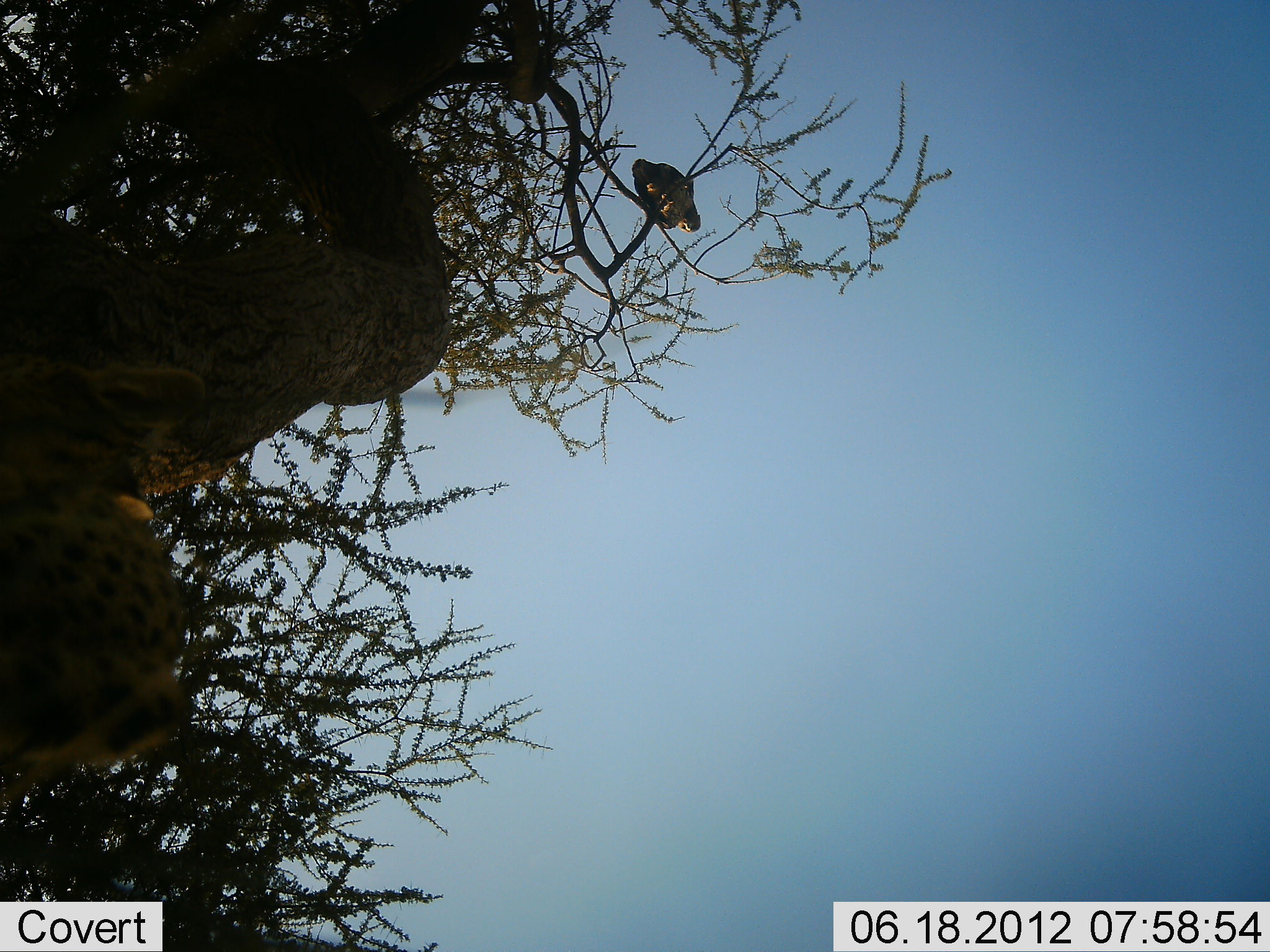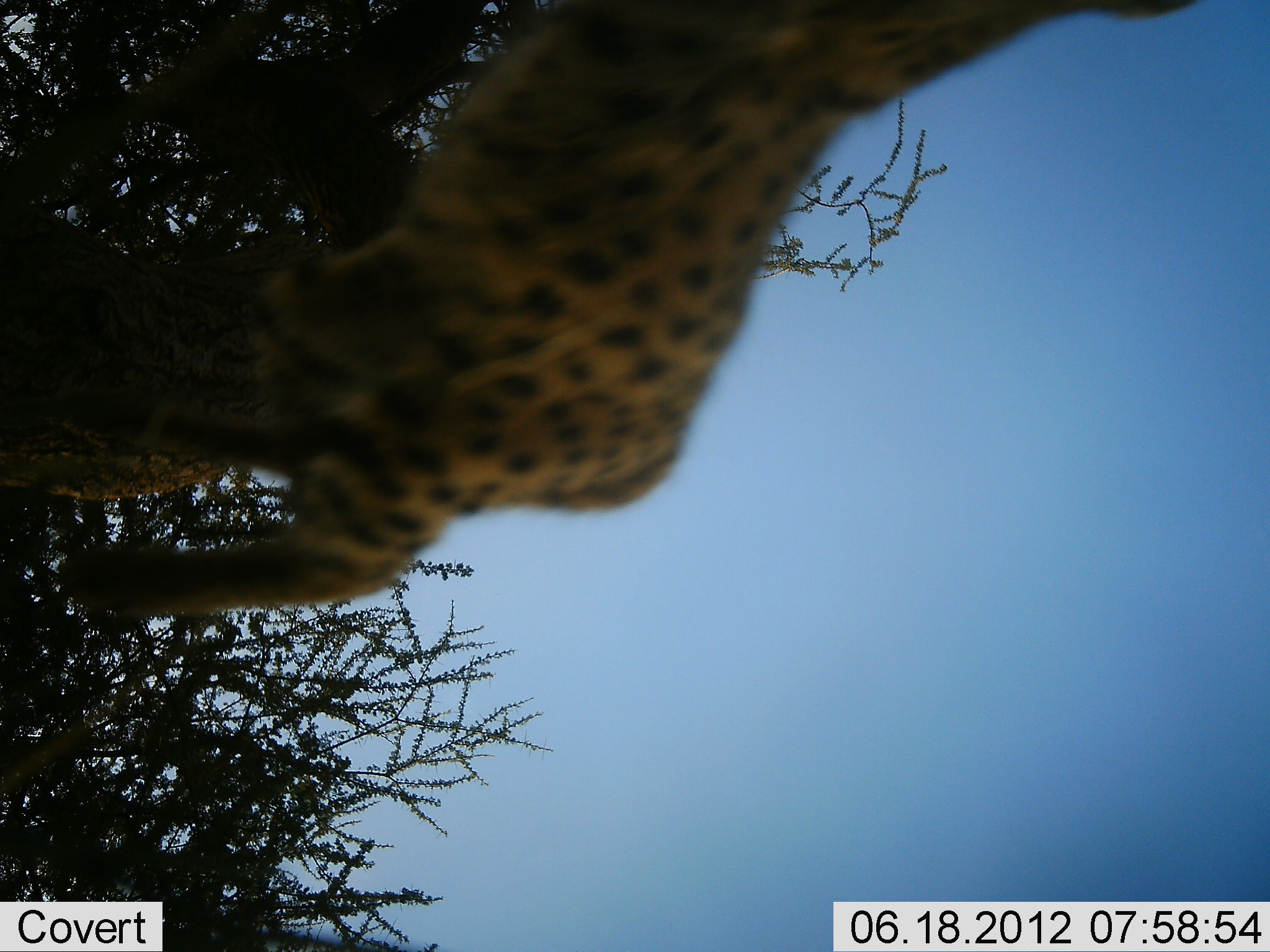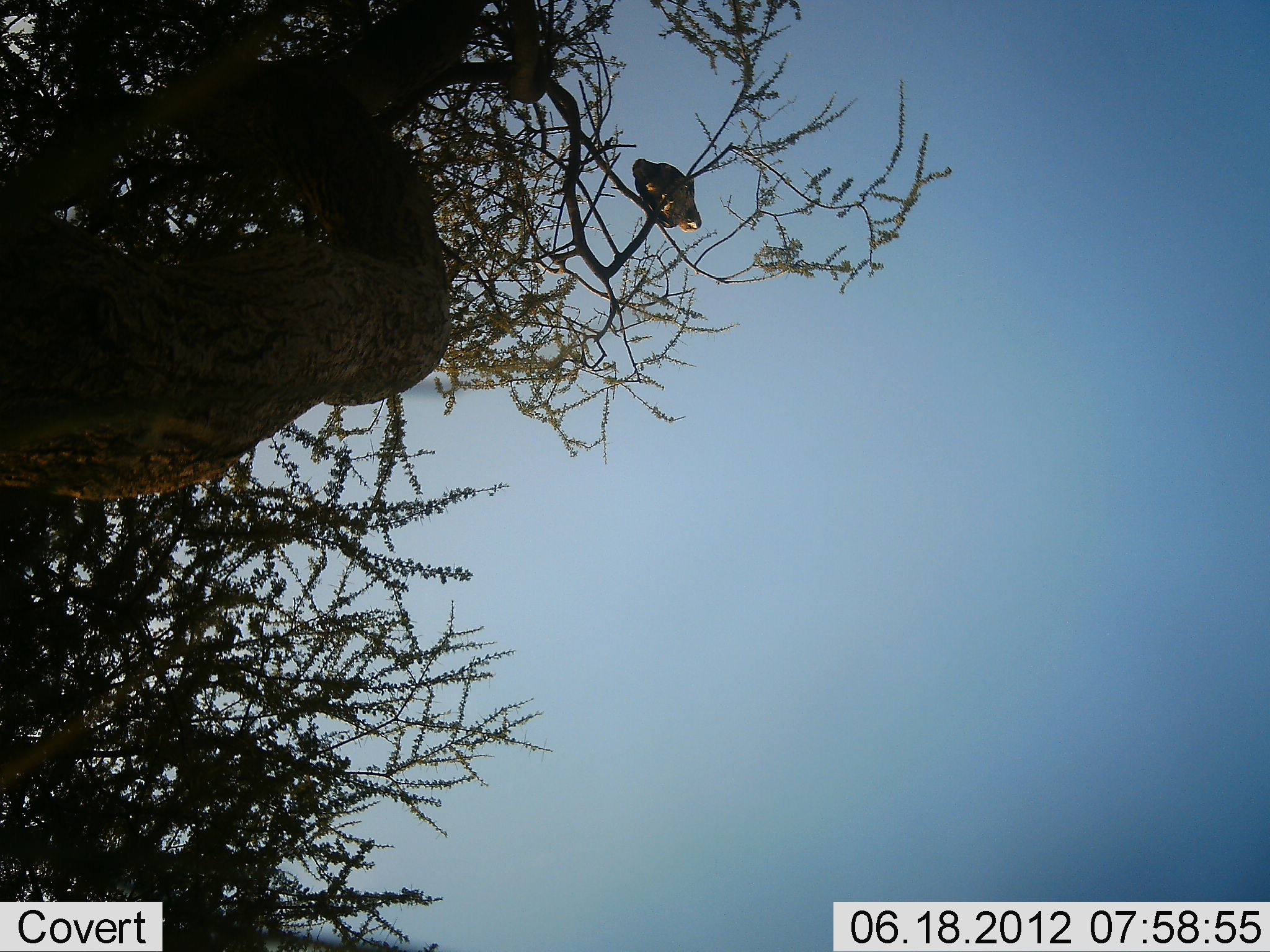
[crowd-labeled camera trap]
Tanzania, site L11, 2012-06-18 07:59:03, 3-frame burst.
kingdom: Animalia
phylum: Chordata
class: Mammalia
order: Carnivora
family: Felidae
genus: Acinonyx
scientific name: Acinonyx jubatus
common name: cheetah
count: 1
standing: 8%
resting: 0%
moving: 92%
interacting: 0%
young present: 0%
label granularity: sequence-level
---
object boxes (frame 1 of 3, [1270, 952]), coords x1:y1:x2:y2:
animal: 0:356:209:804; 631:156:702:233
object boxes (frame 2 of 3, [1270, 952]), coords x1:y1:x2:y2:
animal: 0:0:1222:623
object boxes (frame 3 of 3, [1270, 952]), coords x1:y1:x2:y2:
animal: 631:158:703:234